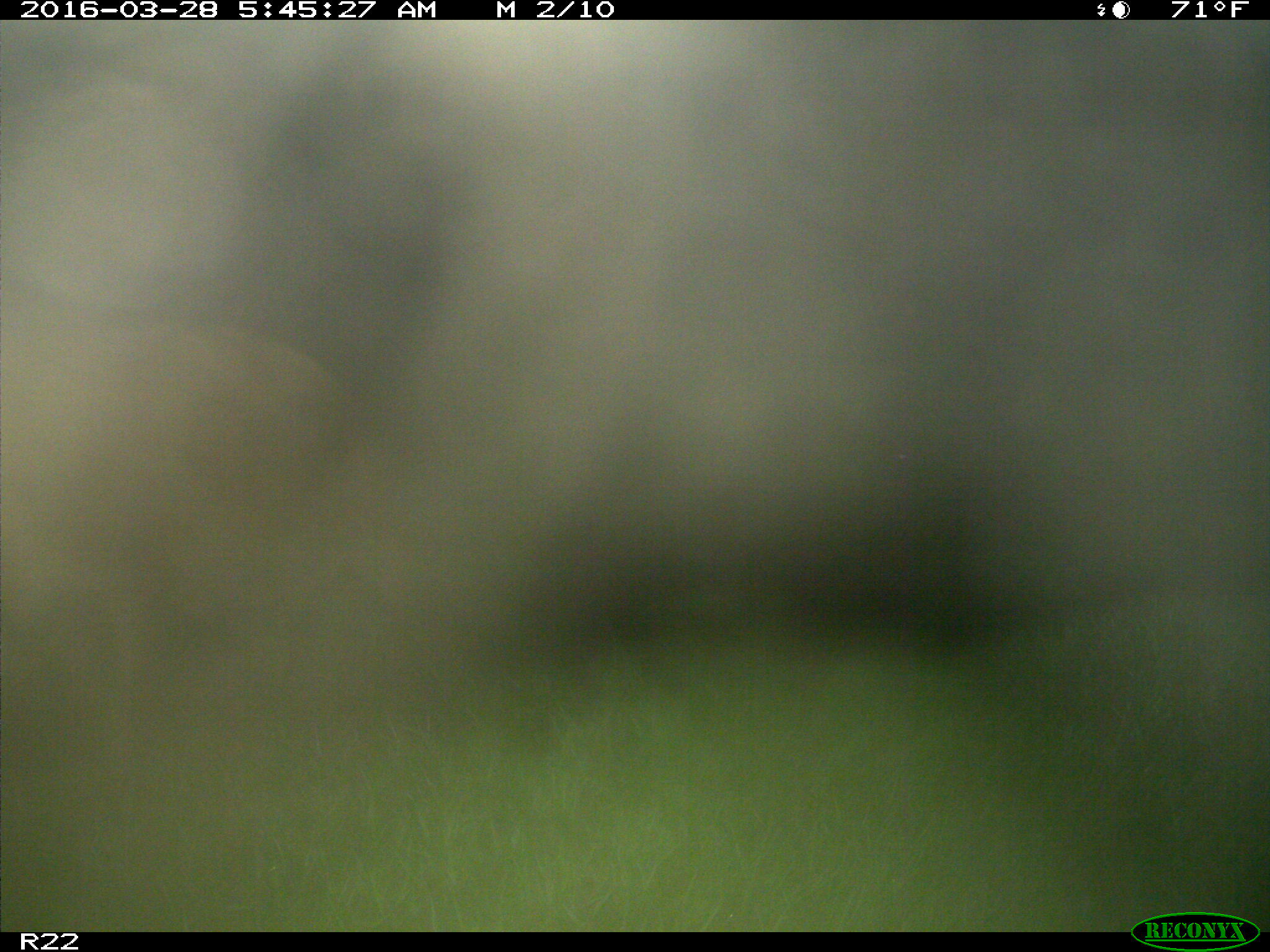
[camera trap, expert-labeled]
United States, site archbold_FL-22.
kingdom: Animalia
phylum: Chordata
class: Mammalia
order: Artiodactyla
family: Suidae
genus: Sus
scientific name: Sus scrofa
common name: wild boar